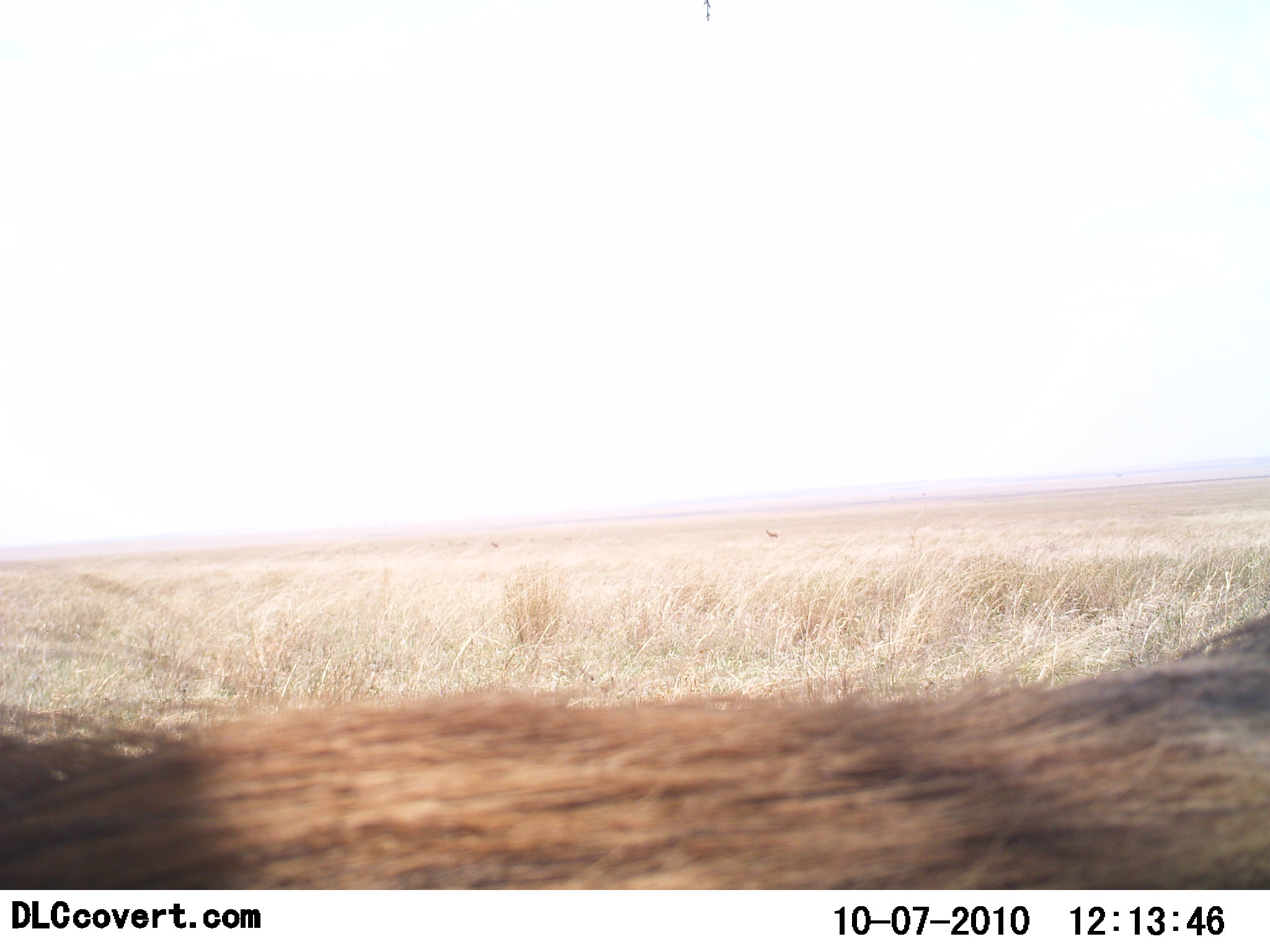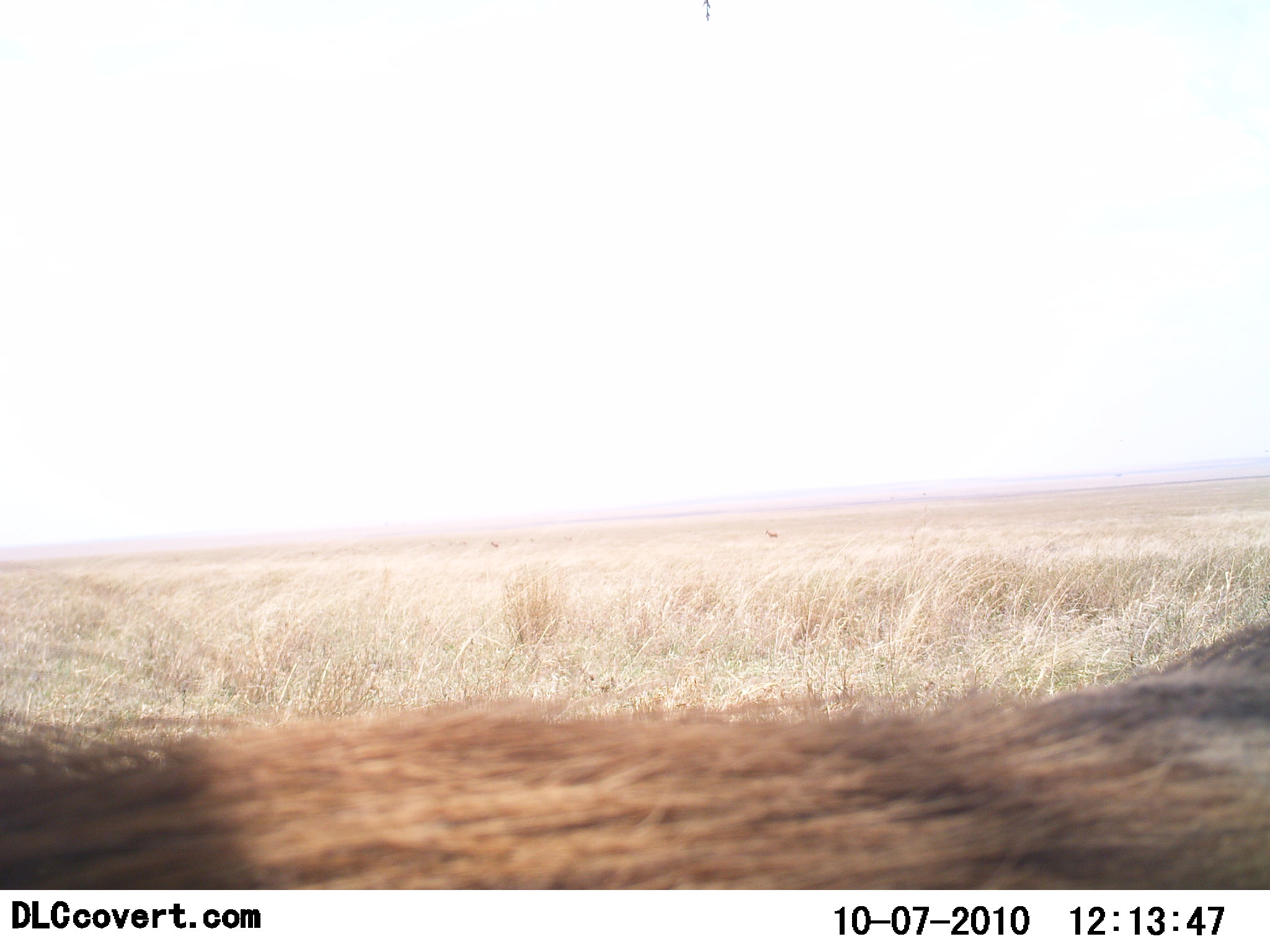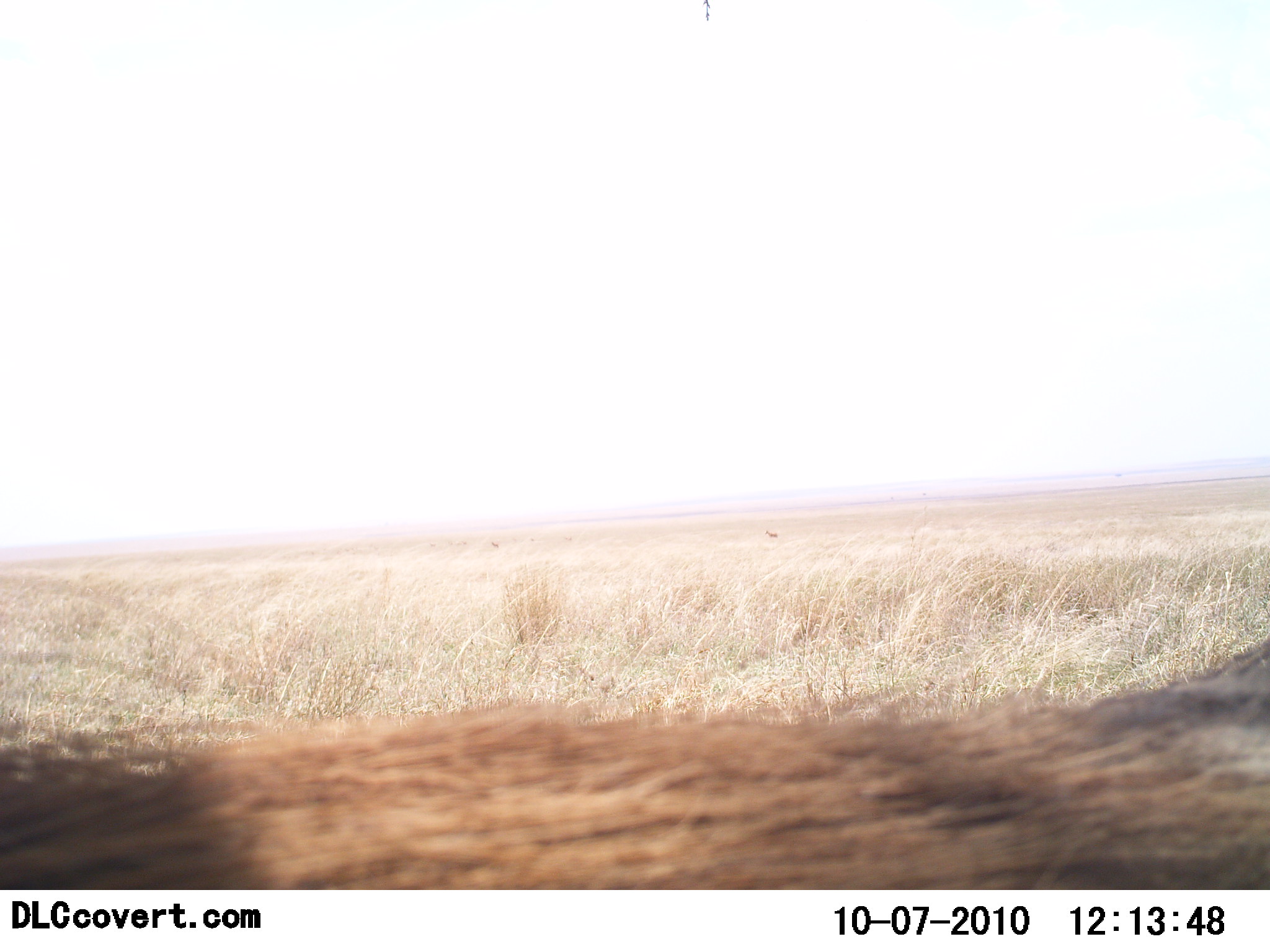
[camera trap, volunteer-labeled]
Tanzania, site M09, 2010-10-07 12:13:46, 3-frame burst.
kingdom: Animalia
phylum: Chordata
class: Mammalia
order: Artiodactyla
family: Suidae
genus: Phacochoerus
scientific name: Phacochoerus africanus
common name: warthog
Warthog (Phacochoerus africanus), count 1. Behavior (volunteer vote fractions): standing 80%, resting 20%, moving 0%, interacting 0%. Young present (vote fraction): 0%. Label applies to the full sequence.